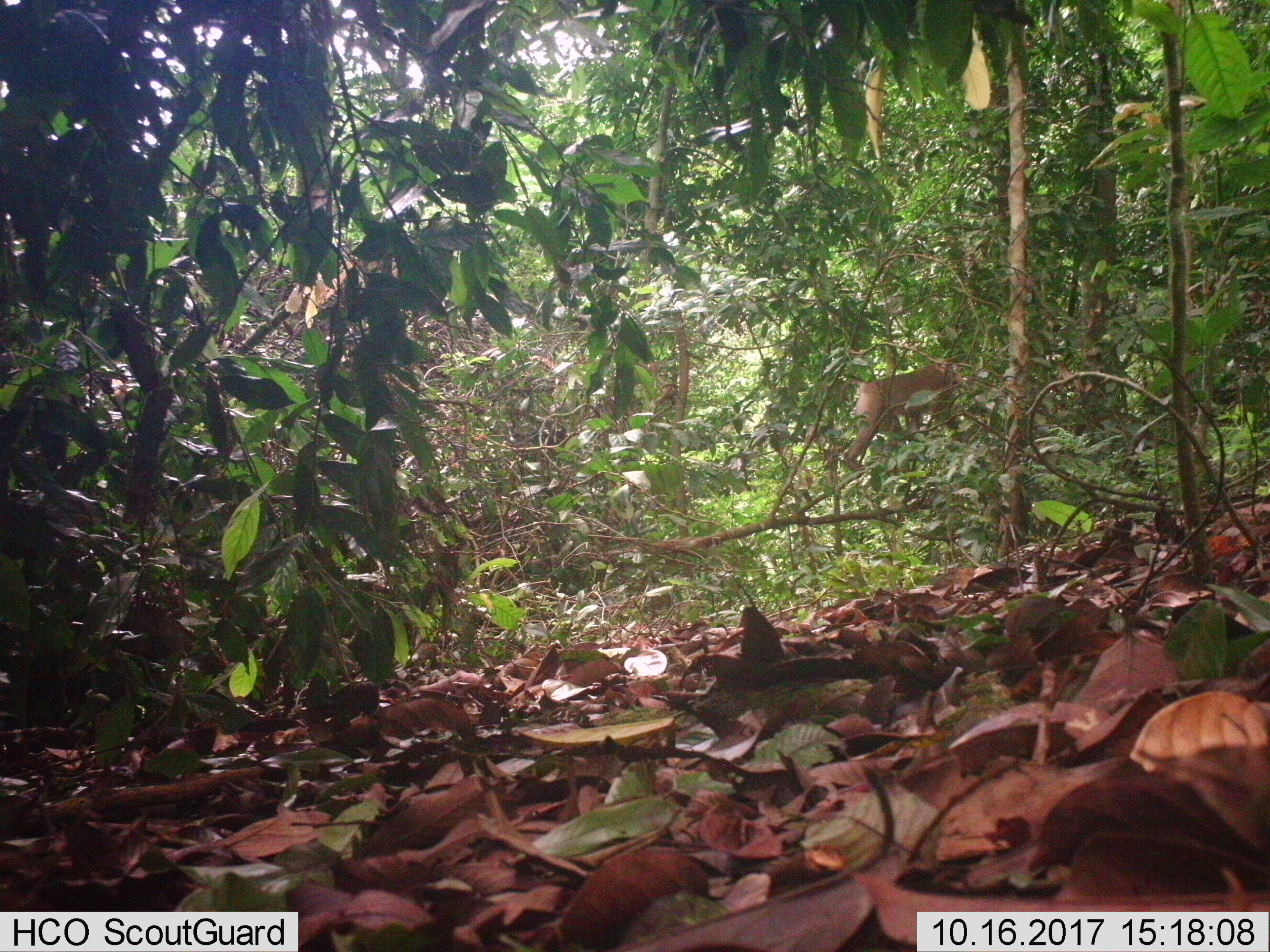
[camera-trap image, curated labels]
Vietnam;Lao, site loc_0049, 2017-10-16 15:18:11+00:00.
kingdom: Animalia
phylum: Chordata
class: Mammalia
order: Primates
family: Cercopithecidae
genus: Macaca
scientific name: Macaca nemestrina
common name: pig-tailed macaque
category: pig tailed macaque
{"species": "pig tailed macaque (pig-tailed macaque) (Macaca nemestrina)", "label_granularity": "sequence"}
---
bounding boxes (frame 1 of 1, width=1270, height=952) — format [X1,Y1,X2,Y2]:
pig tailed macaque: [843,359,971,471]